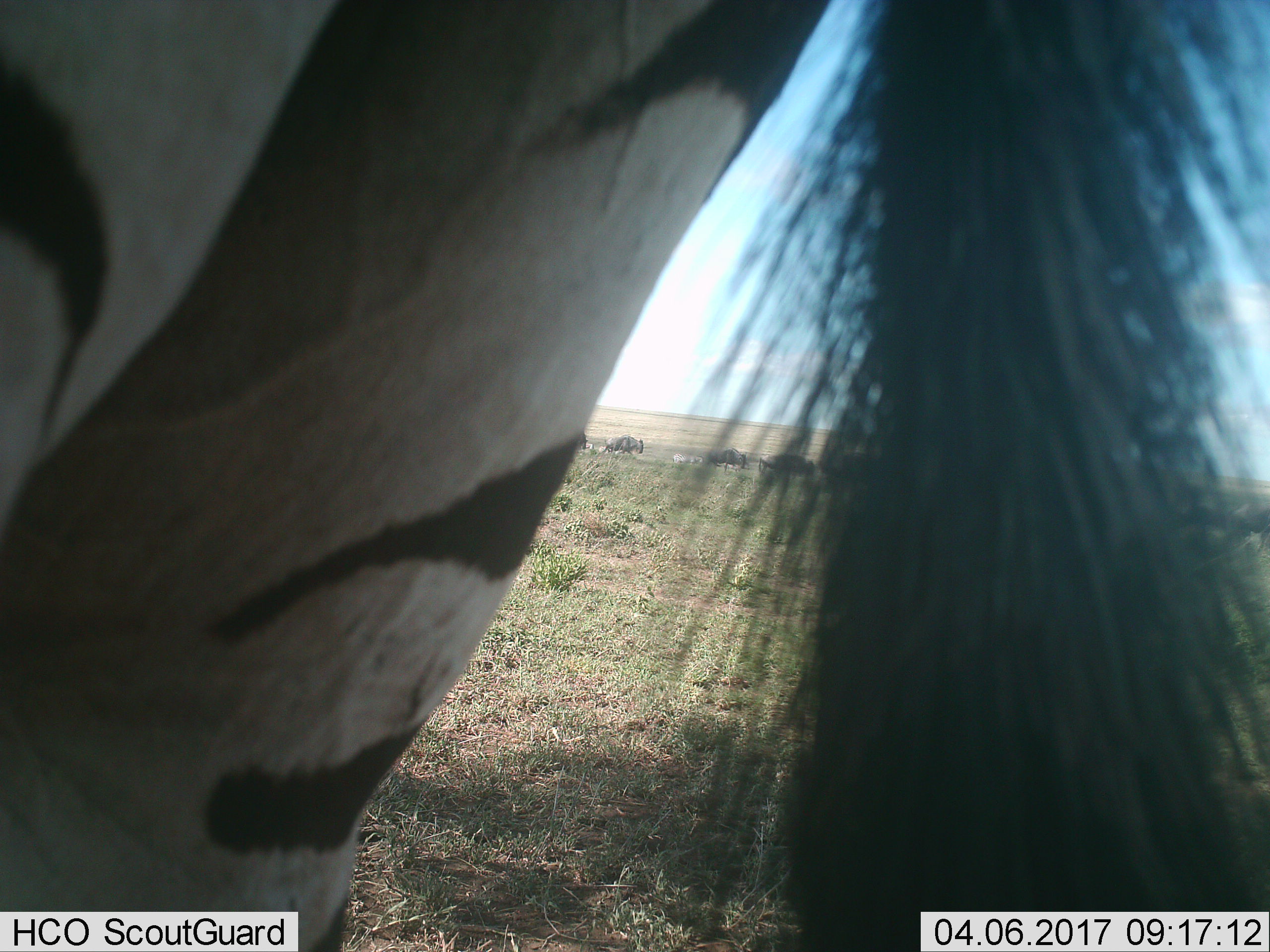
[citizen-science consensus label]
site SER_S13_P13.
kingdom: Animalia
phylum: Chordata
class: Mammalia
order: Perissodactyla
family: Equidae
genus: Equus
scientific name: Equus quagga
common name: plains zebra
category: zebraplains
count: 1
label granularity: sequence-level